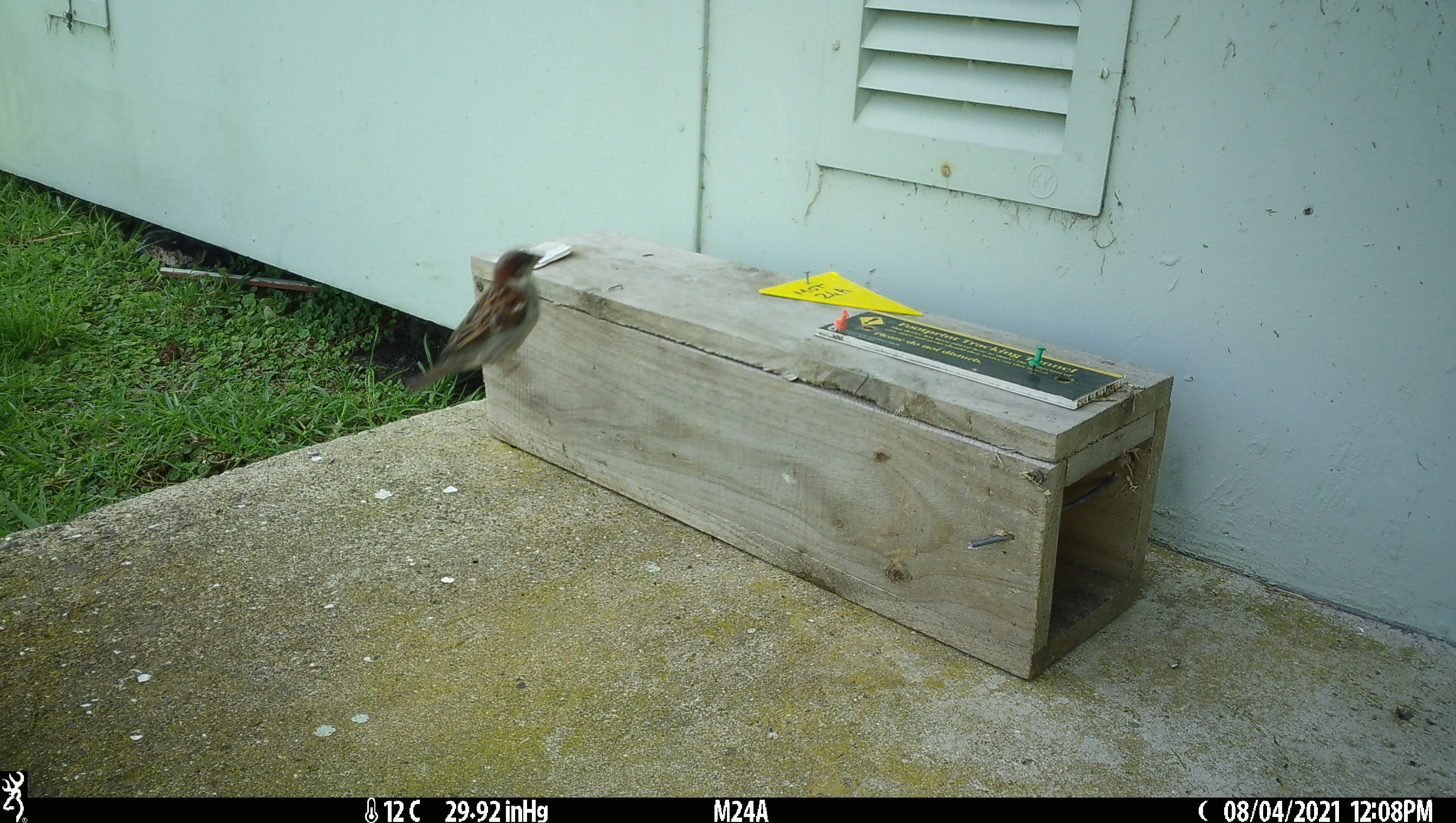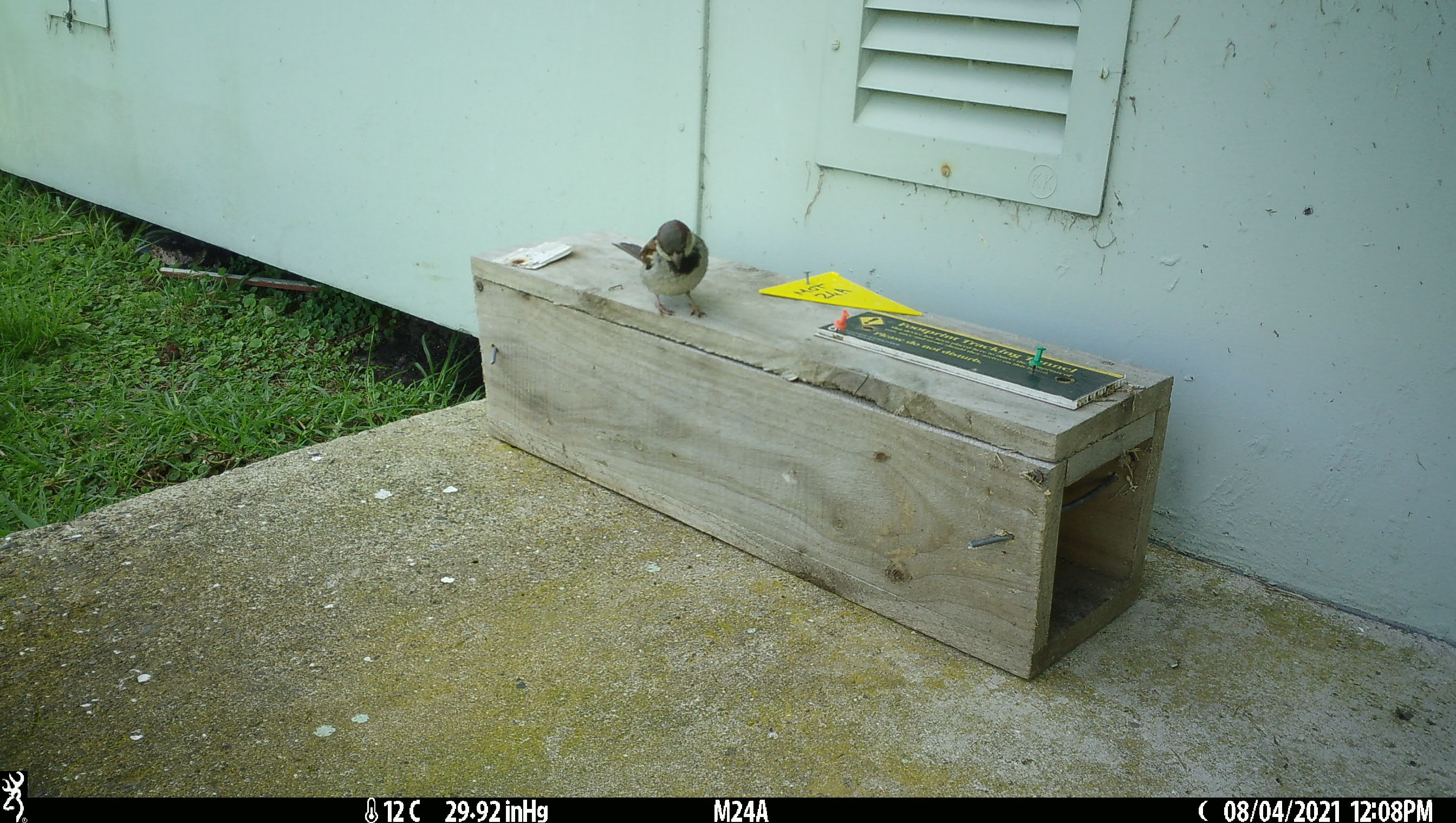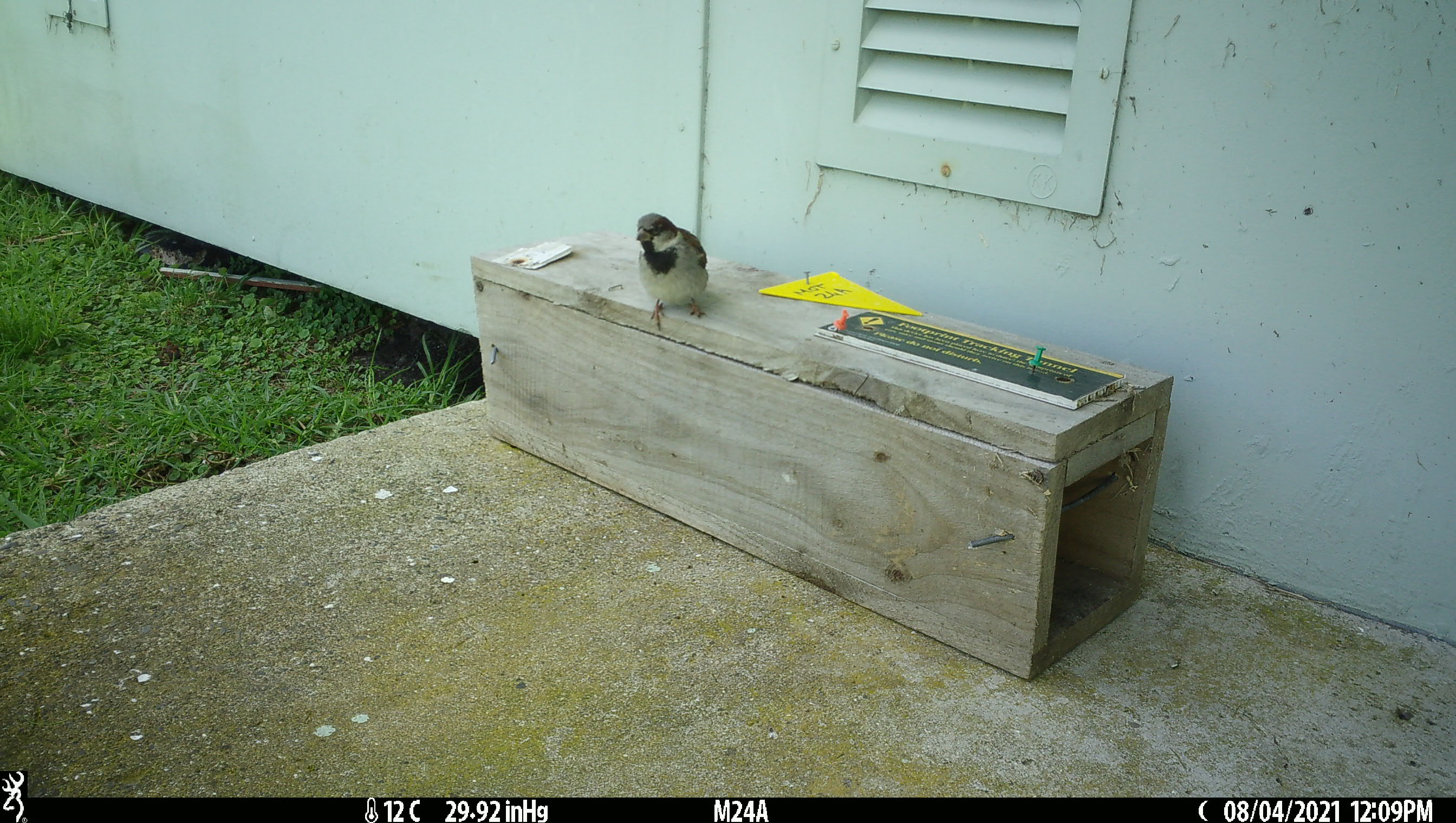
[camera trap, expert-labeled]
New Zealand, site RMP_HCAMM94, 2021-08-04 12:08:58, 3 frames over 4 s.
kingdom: Animalia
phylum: Chordata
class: Aves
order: Passeriformes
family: Passeridae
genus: Passer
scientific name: Passer domesticus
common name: house sparrow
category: sparrow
Sparrow (house sparrow) (Passer domesticus).